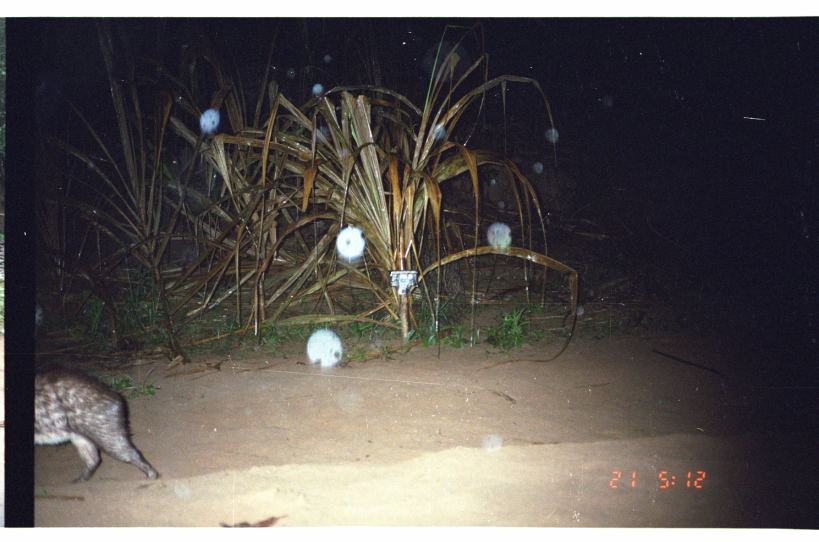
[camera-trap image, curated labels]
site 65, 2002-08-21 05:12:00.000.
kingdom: Animalia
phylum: Chordata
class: Mammalia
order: Rodentia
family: Cuniculidae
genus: Cuniculus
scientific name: Cuniculus paca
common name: spotted paca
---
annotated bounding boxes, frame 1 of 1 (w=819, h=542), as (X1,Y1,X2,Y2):
cuniculus paca: (34,361,162,485)